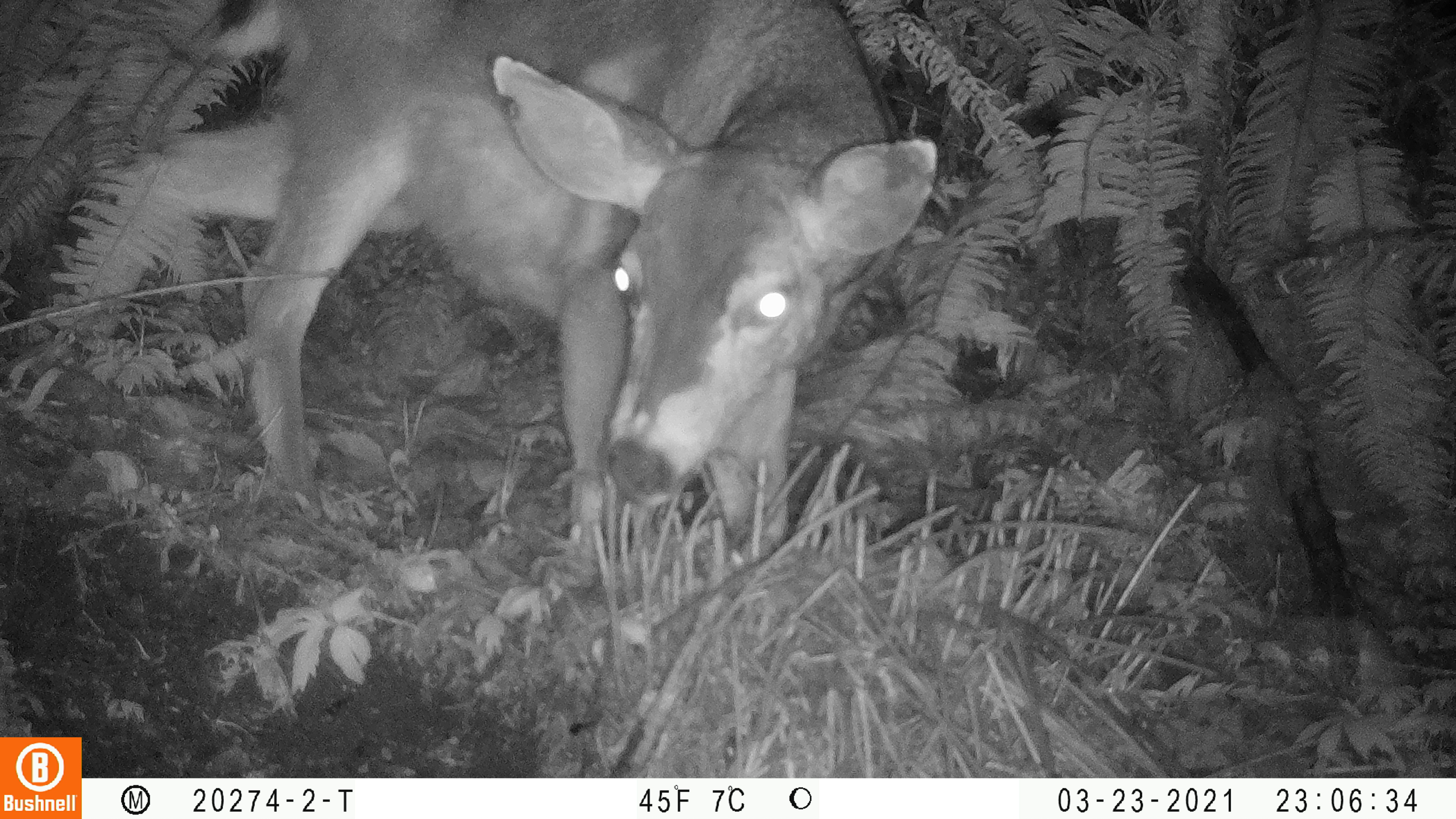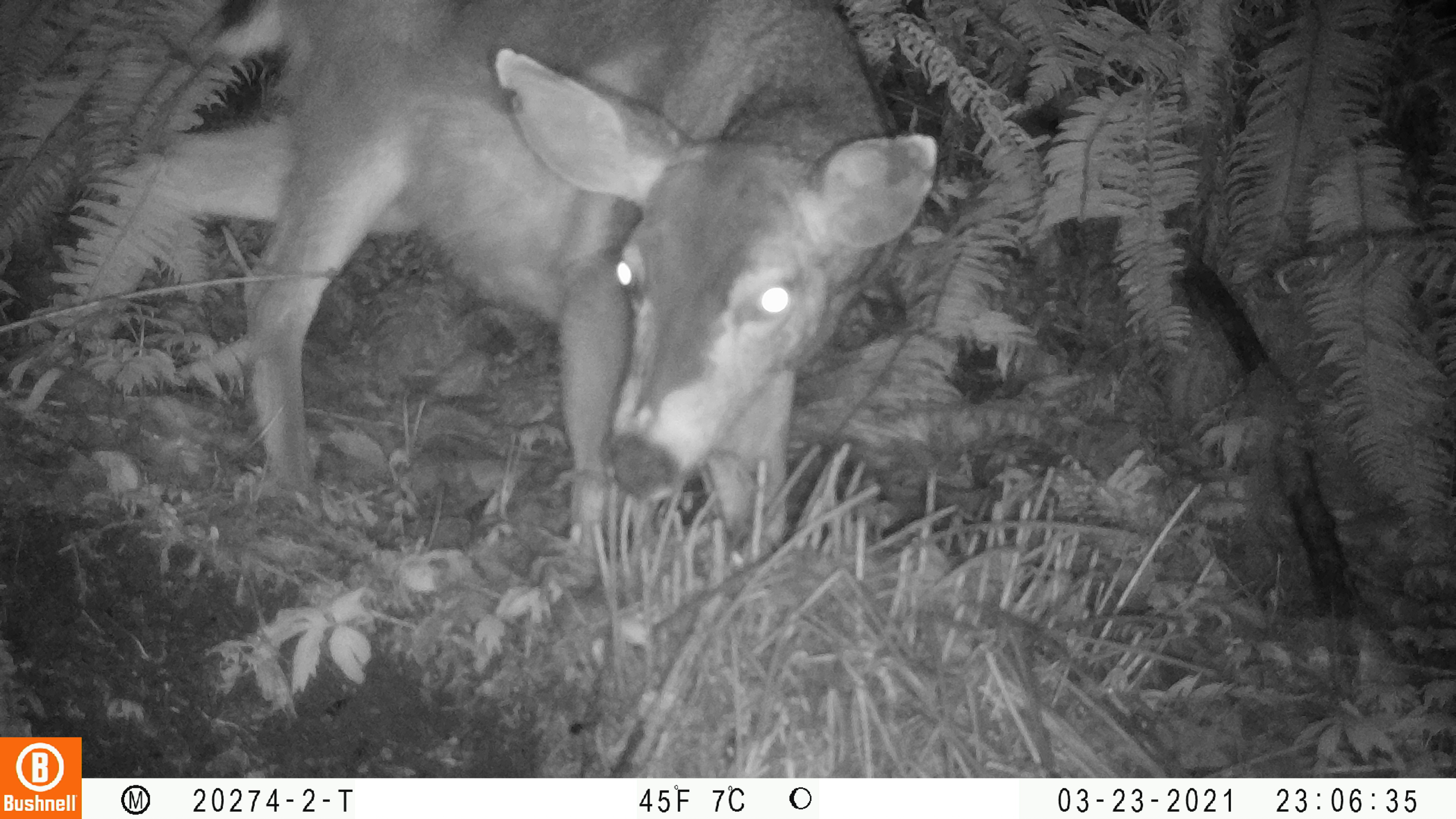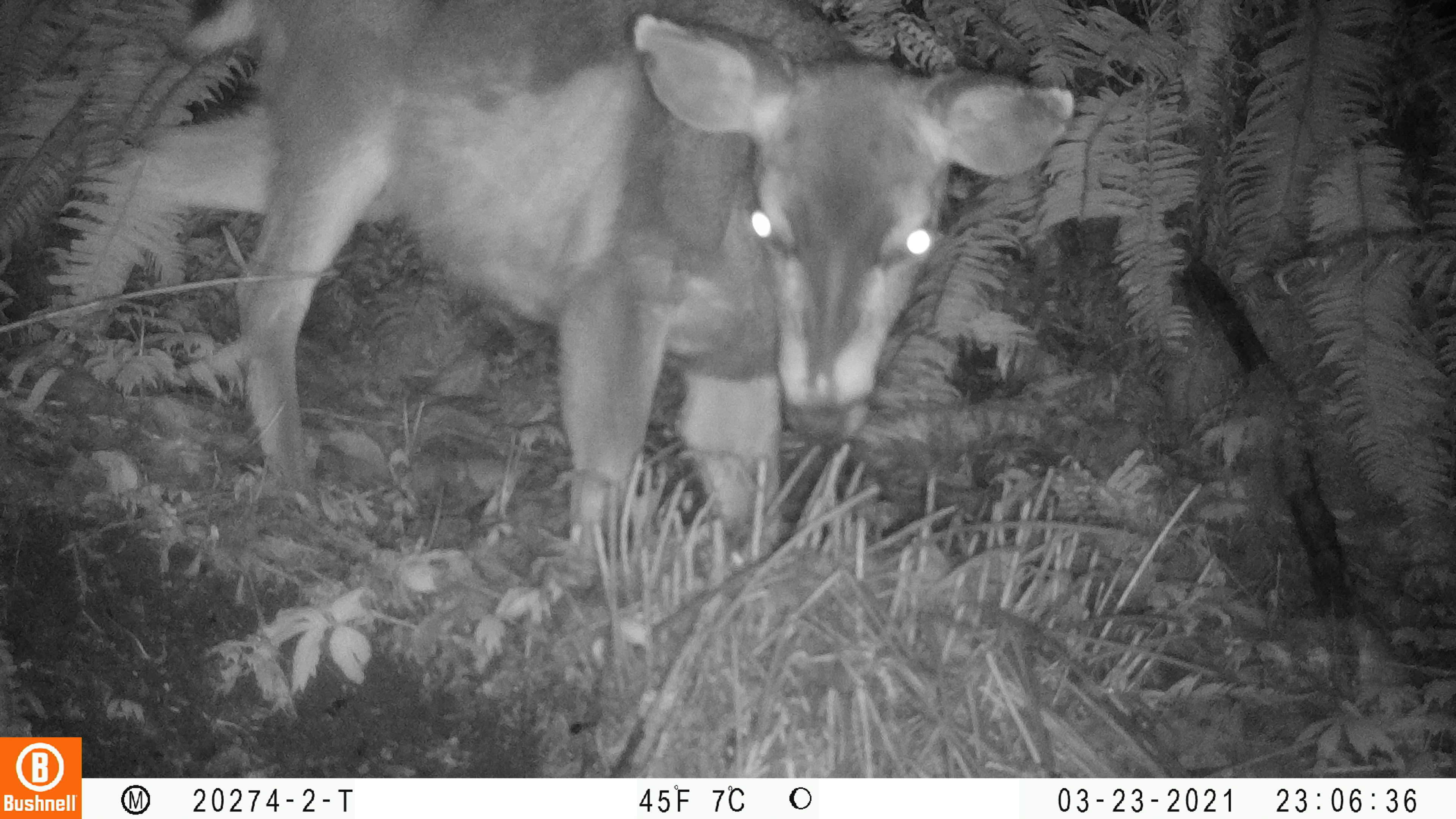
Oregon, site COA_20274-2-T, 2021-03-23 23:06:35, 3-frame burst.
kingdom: Animalia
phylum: Chordata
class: Mammalia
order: Artiodactyla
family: Cervidae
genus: Odocoileus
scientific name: Odocoileus hemionus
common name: black-tailed deer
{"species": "black-tailed deer (Odocoileus hemionus)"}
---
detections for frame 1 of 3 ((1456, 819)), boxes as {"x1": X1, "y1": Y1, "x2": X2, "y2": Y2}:
black-tailed deer: {"x1": 65, "y1": 3, "x2": 942, "y2": 562}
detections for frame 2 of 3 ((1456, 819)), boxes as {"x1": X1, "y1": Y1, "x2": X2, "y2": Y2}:
black-tailed deer: {"x1": 55, "y1": 4, "x2": 949, "y2": 552}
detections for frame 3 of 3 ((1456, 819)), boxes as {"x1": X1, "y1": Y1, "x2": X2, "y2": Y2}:
black-tailed deer: {"x1": 74, "y1": 3, "x2": 1080, "y2": 555}